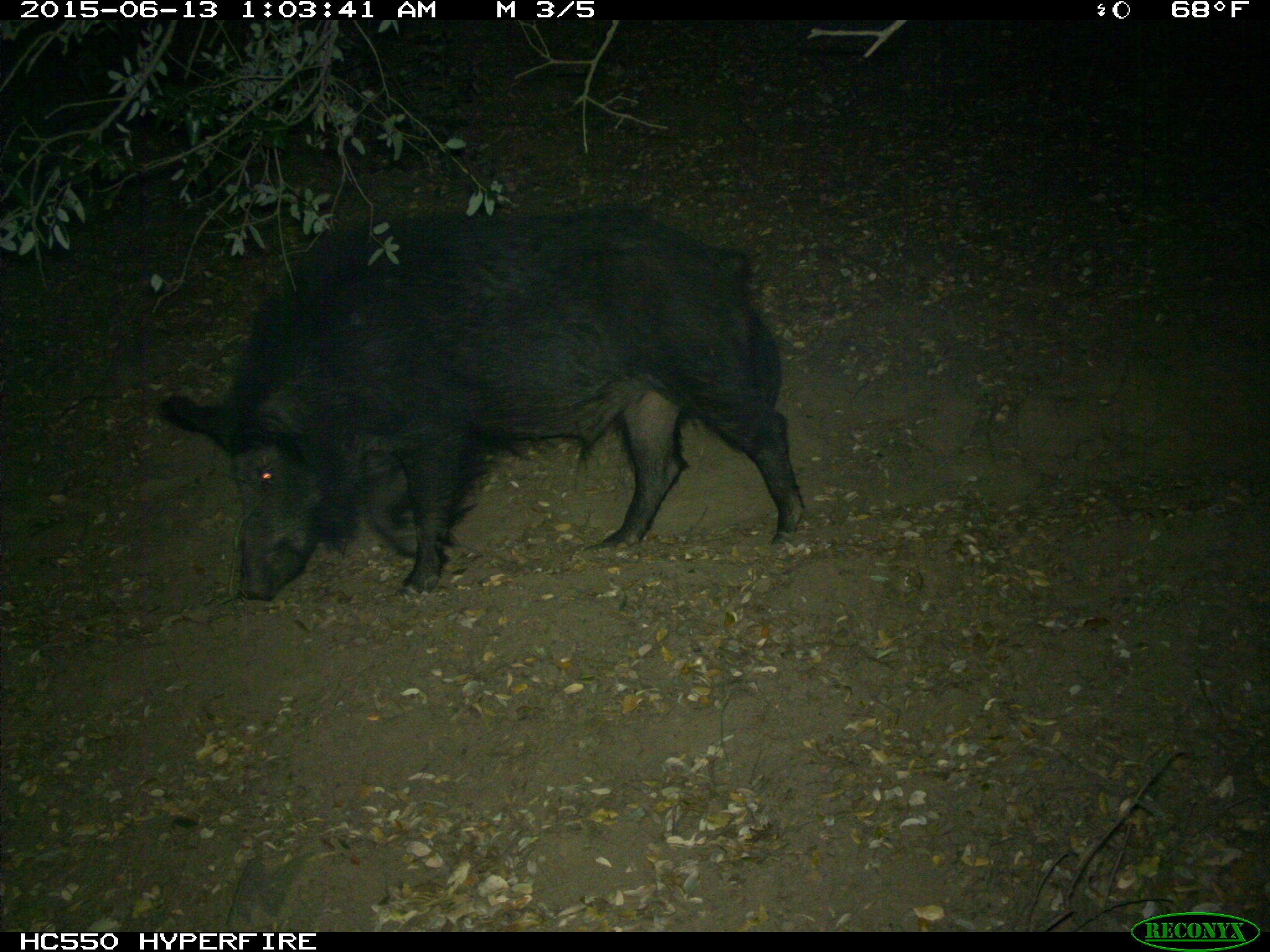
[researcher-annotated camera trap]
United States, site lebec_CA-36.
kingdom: Animalia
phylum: Chordata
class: Mammalia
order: Artiodactyla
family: Suidae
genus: Sus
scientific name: Sus scrofa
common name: wild boar